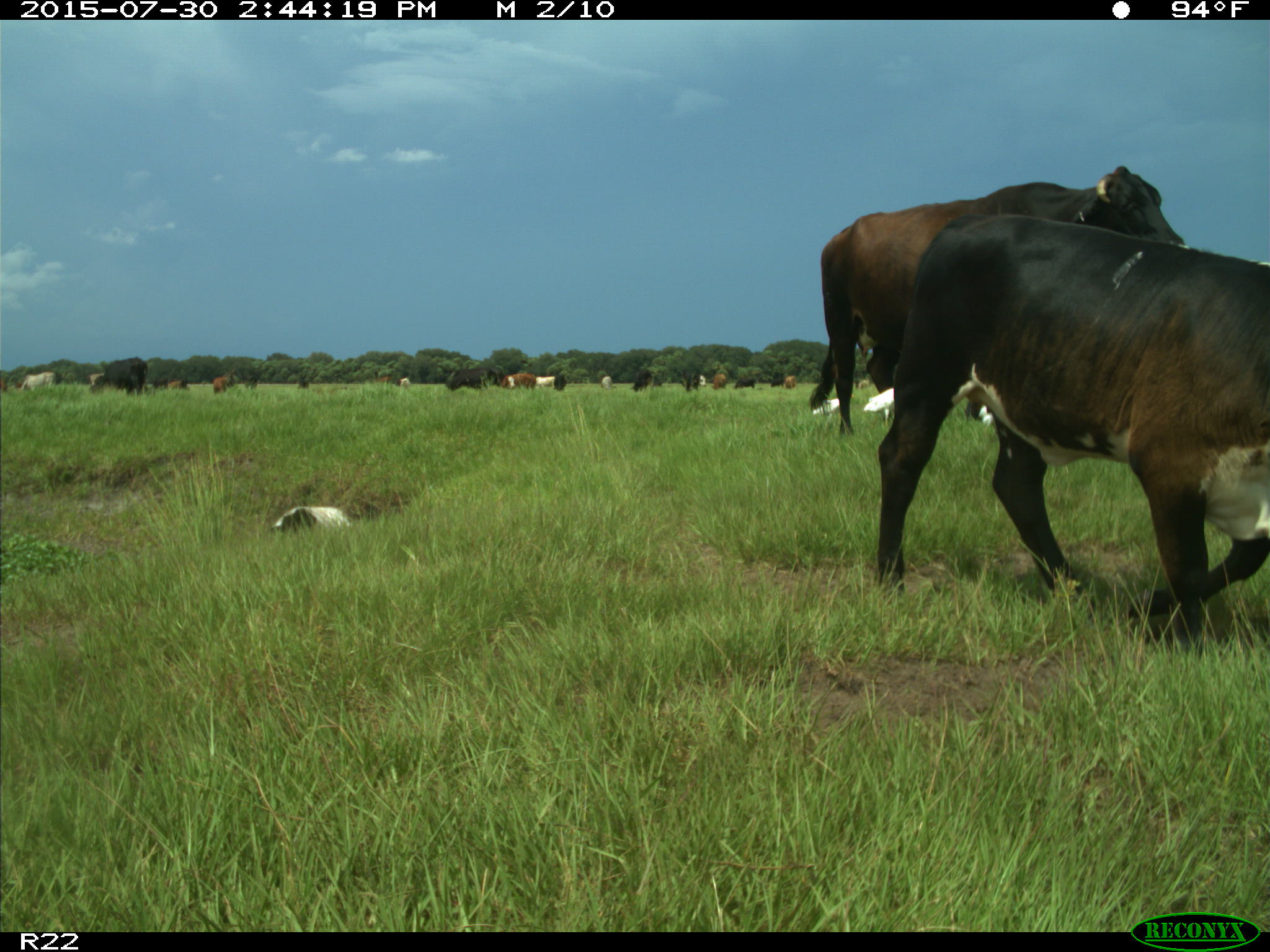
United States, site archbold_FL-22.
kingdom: Animalia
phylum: Chordata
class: Mammalia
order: Artiodactyla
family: Bovidae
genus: Bos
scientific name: Bos taurus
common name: domestic cow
Bos taurus (domestic cow).